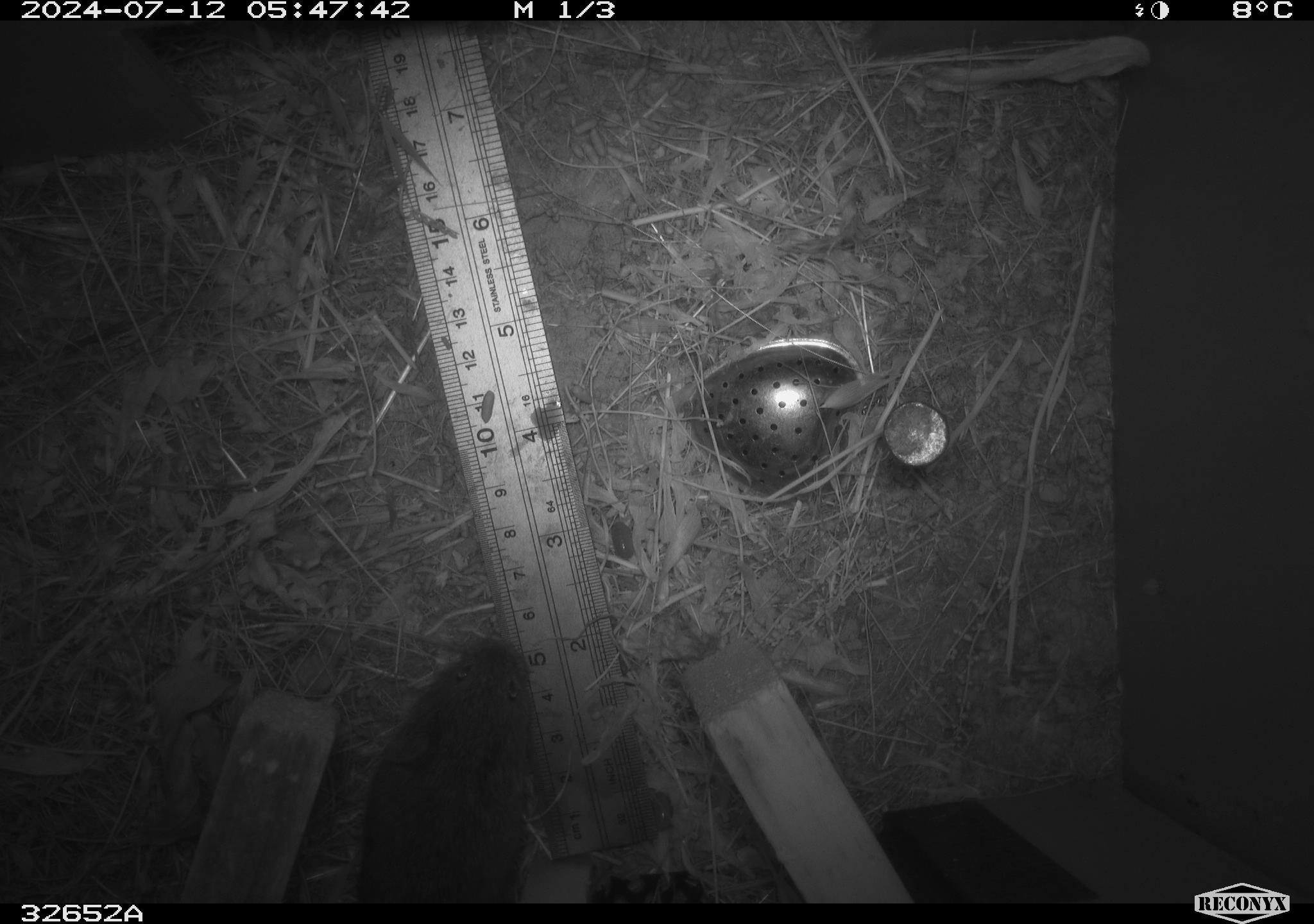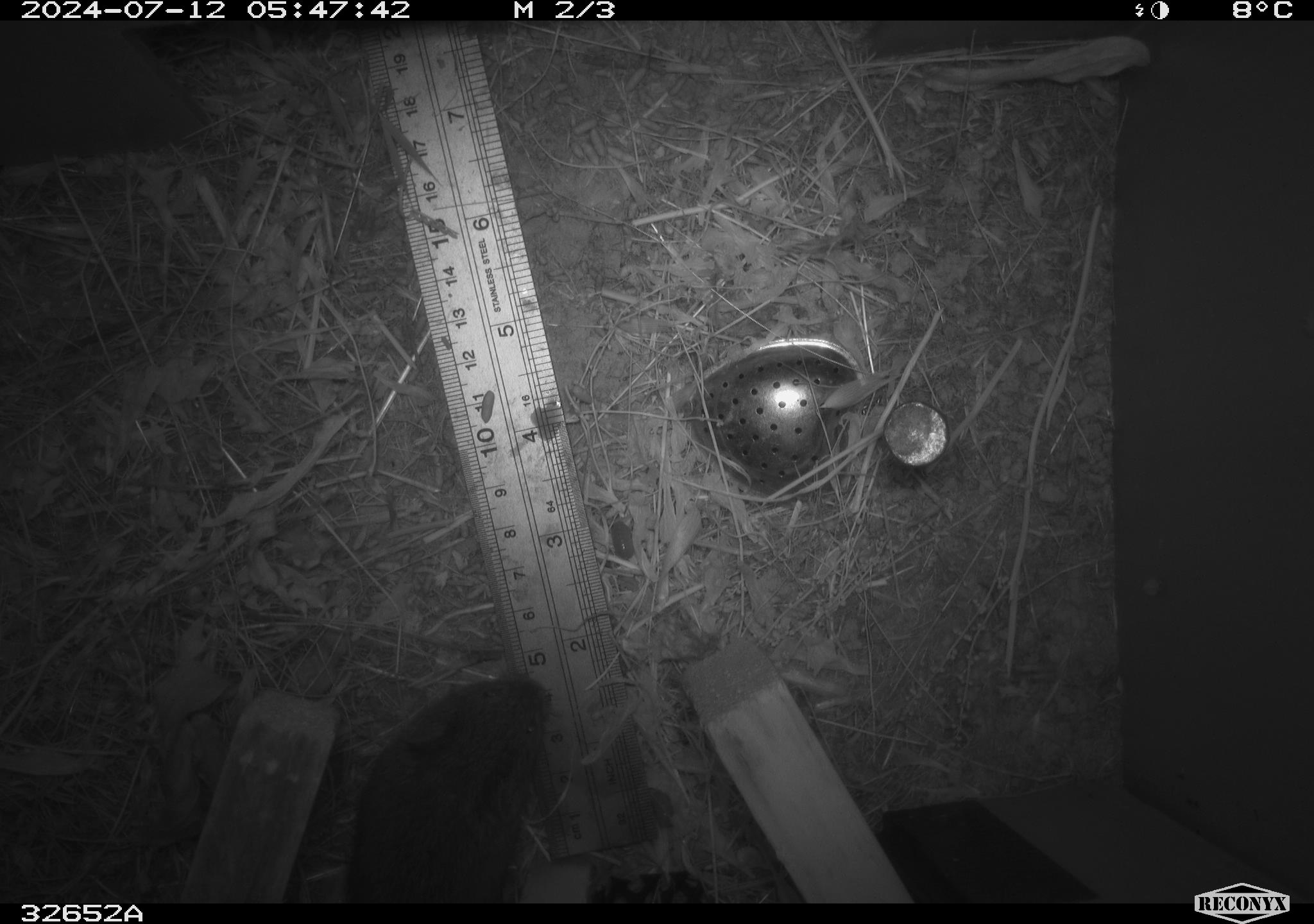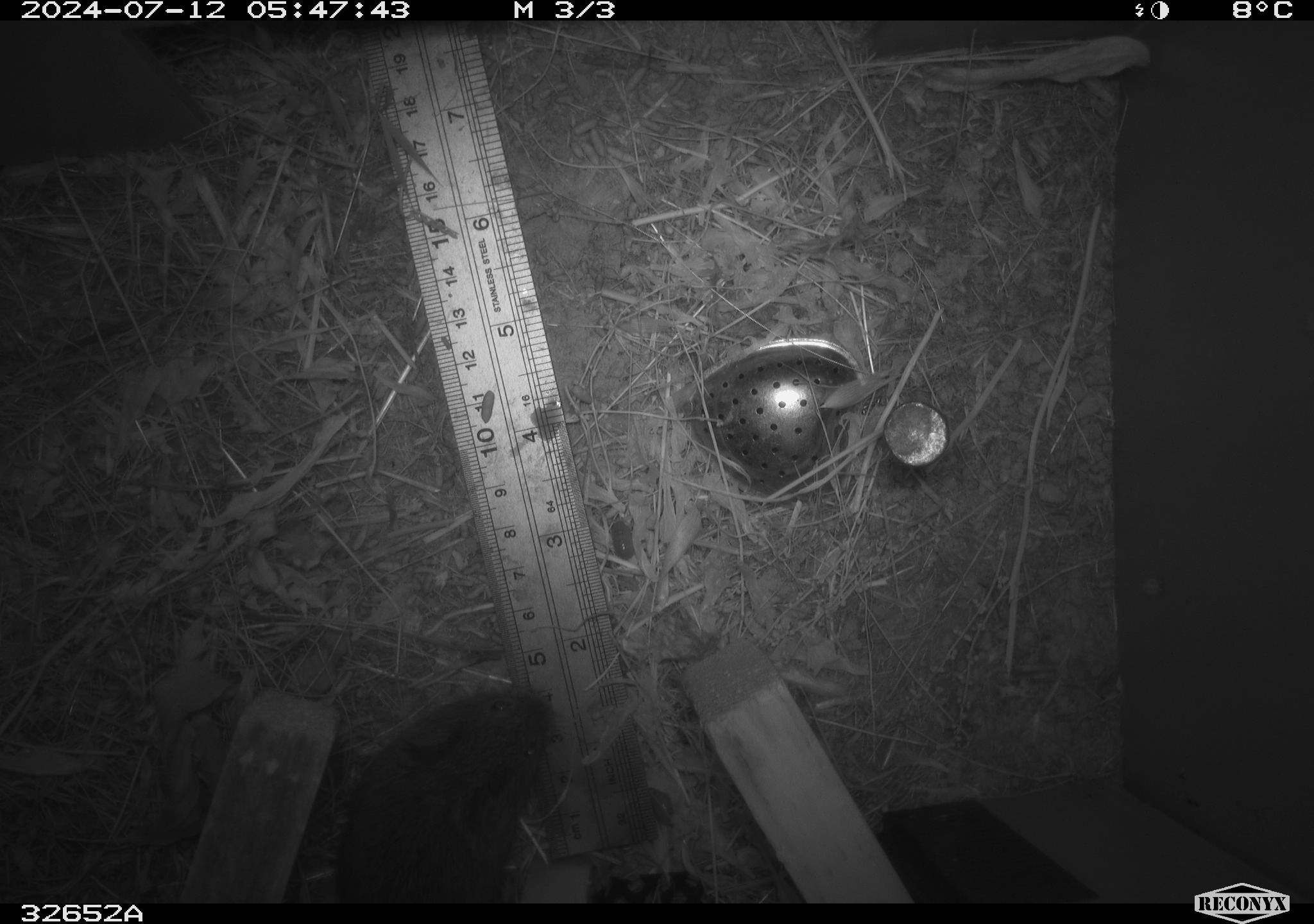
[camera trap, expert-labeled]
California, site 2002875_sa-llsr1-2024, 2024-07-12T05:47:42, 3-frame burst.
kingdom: Animalia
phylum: Chordata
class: Mammalia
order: Rodentia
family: Cricetidae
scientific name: Arvicolinae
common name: voles, lemmings, and muskrats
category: arvicolinae subfamily